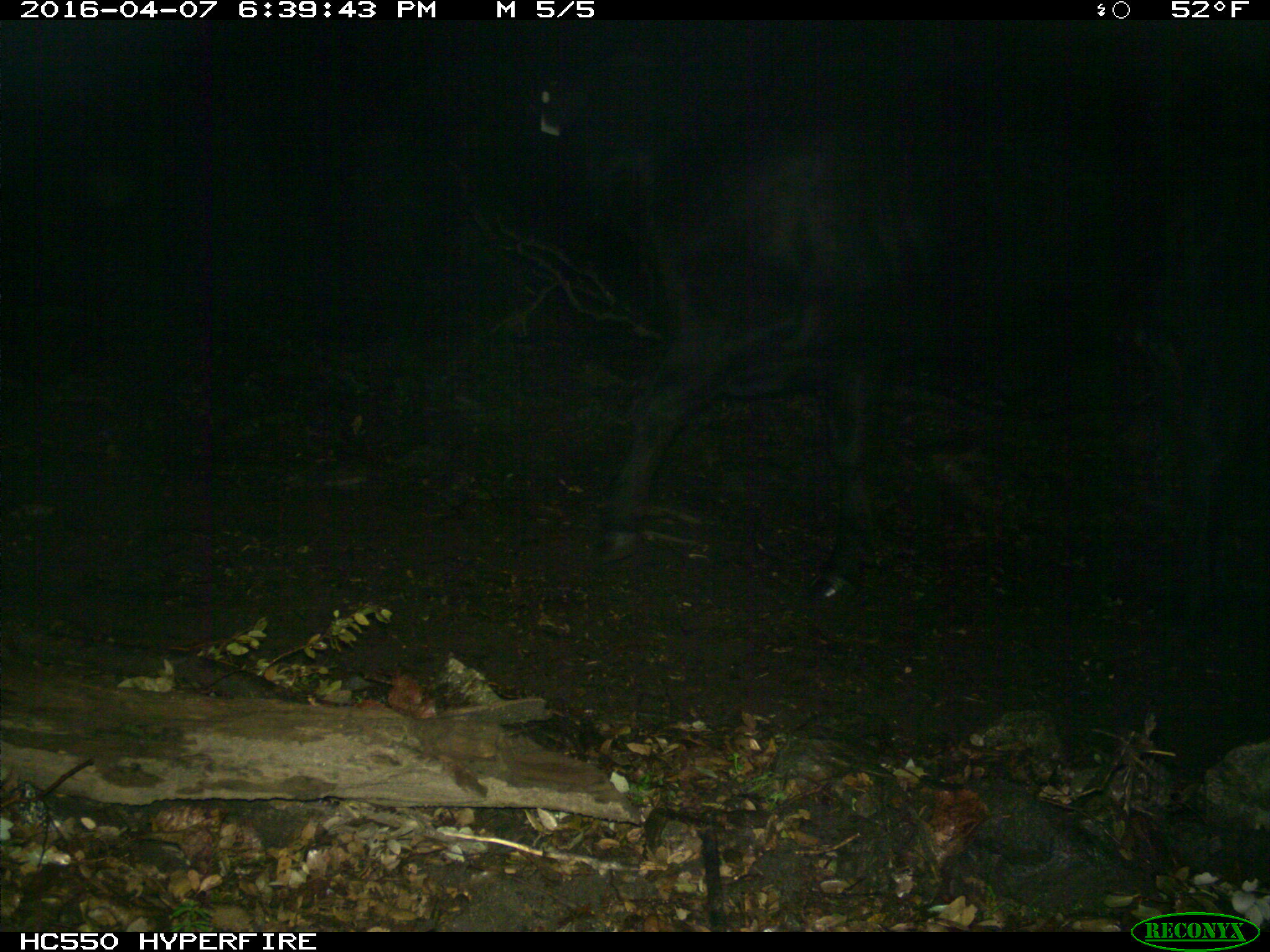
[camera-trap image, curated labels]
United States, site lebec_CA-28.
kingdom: Animalia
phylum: Chordata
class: Mammalia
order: Artiodactyla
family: Bovidae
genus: Bos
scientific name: Bos taurus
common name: domestic cow